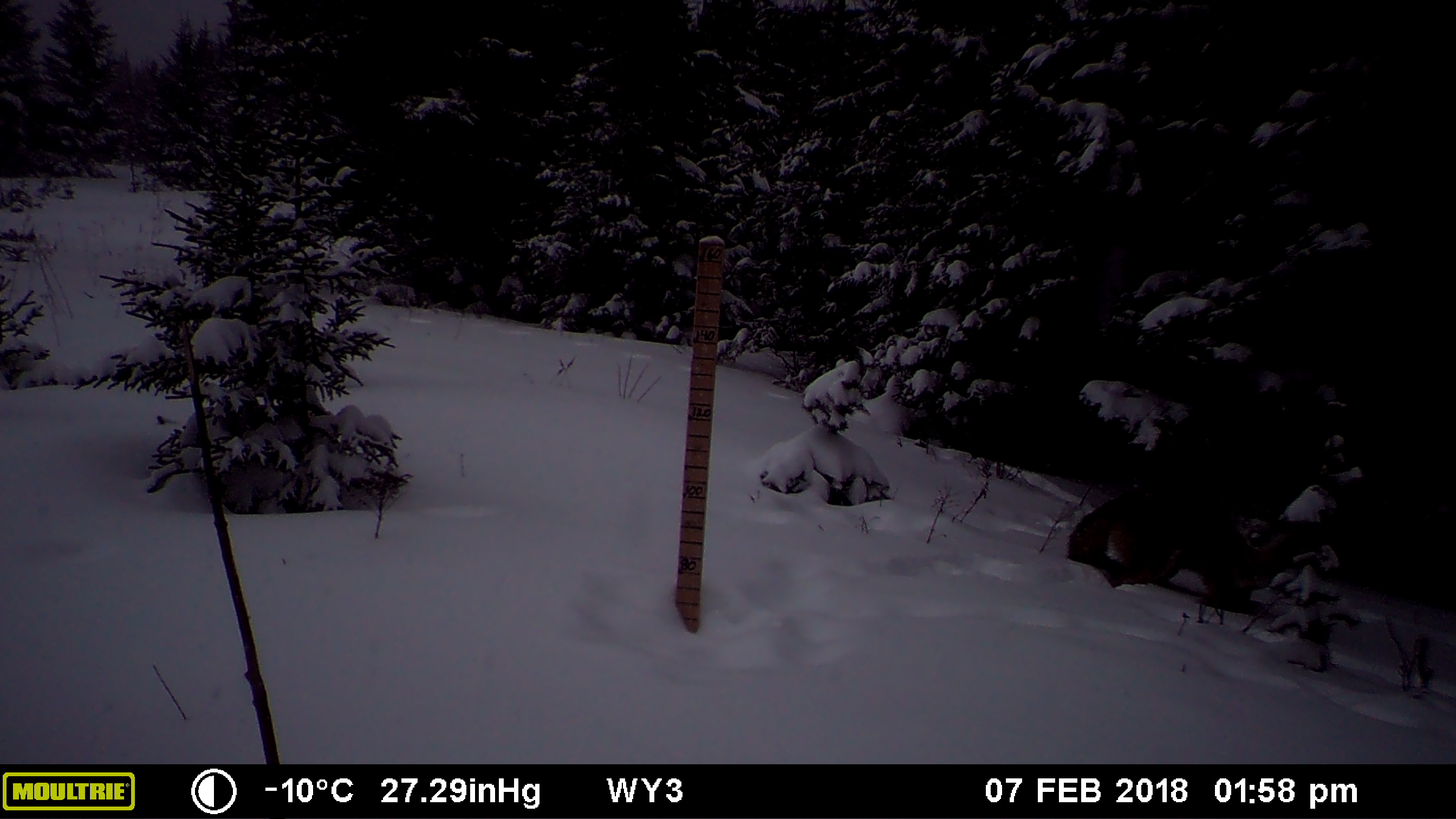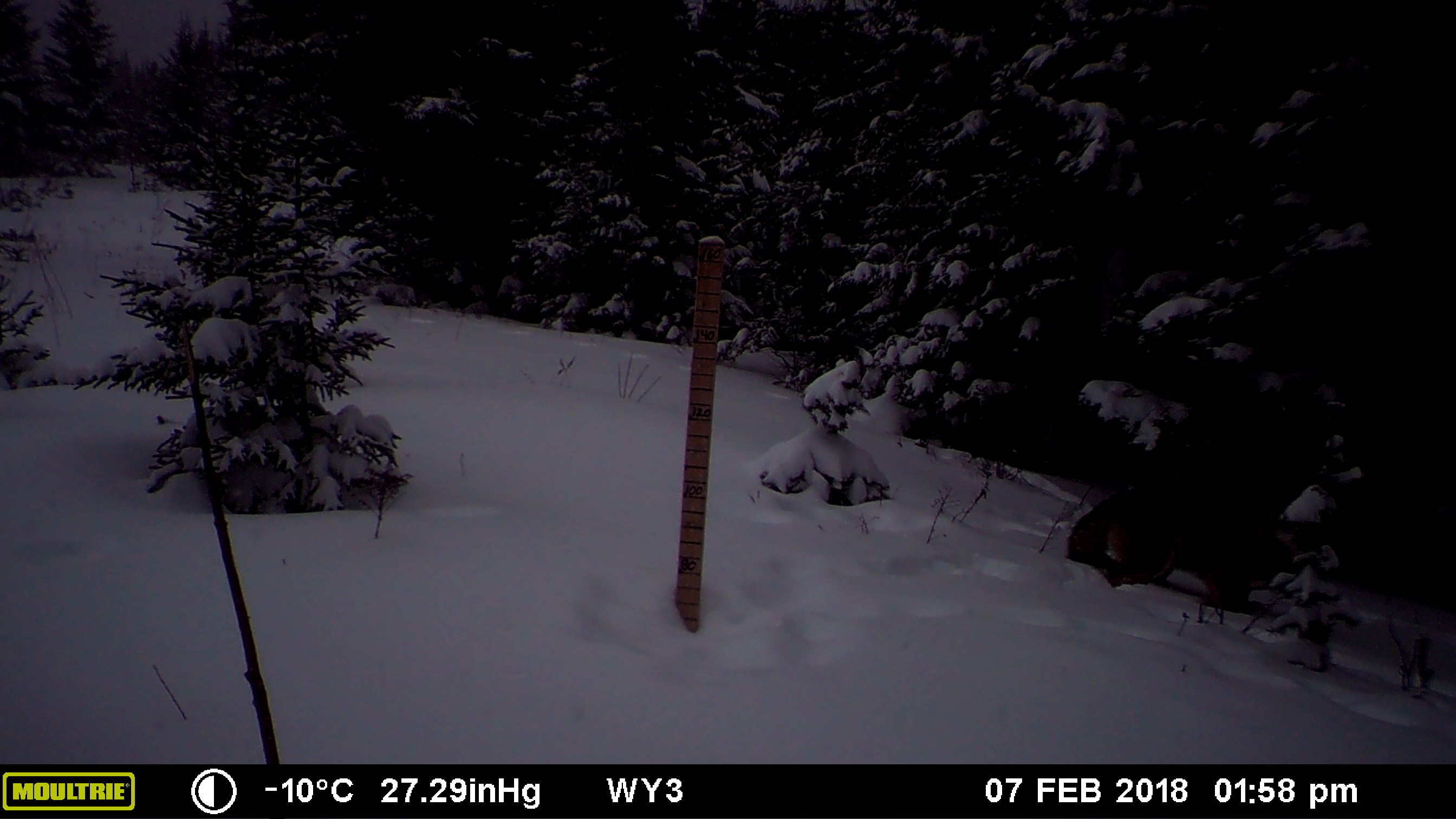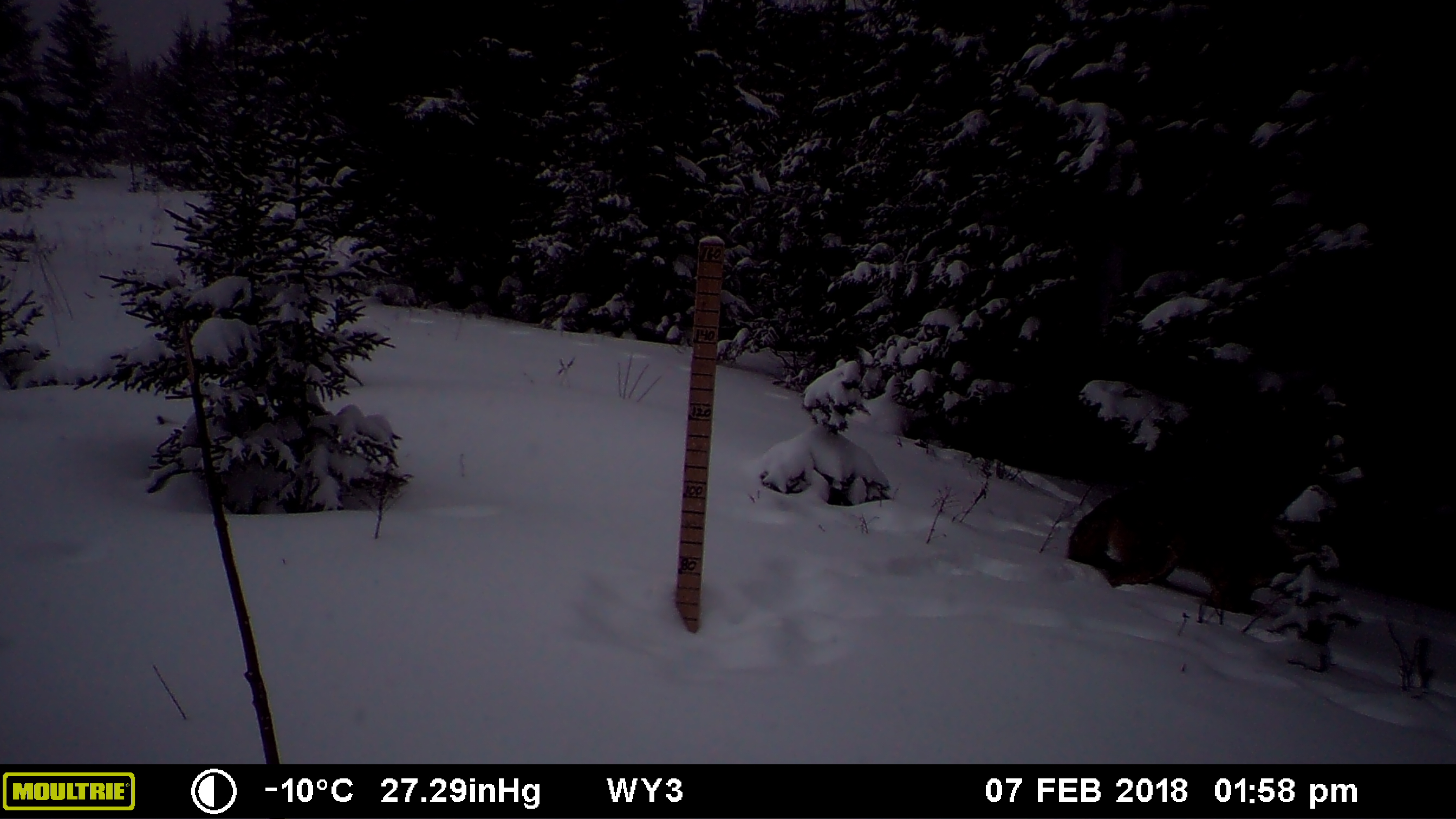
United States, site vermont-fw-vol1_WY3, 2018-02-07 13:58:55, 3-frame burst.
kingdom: Animalia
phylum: Chordata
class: Mammalia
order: Carnivora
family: Canidae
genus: Canis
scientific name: Canis latrans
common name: coyote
Coyote (Canis latrans).